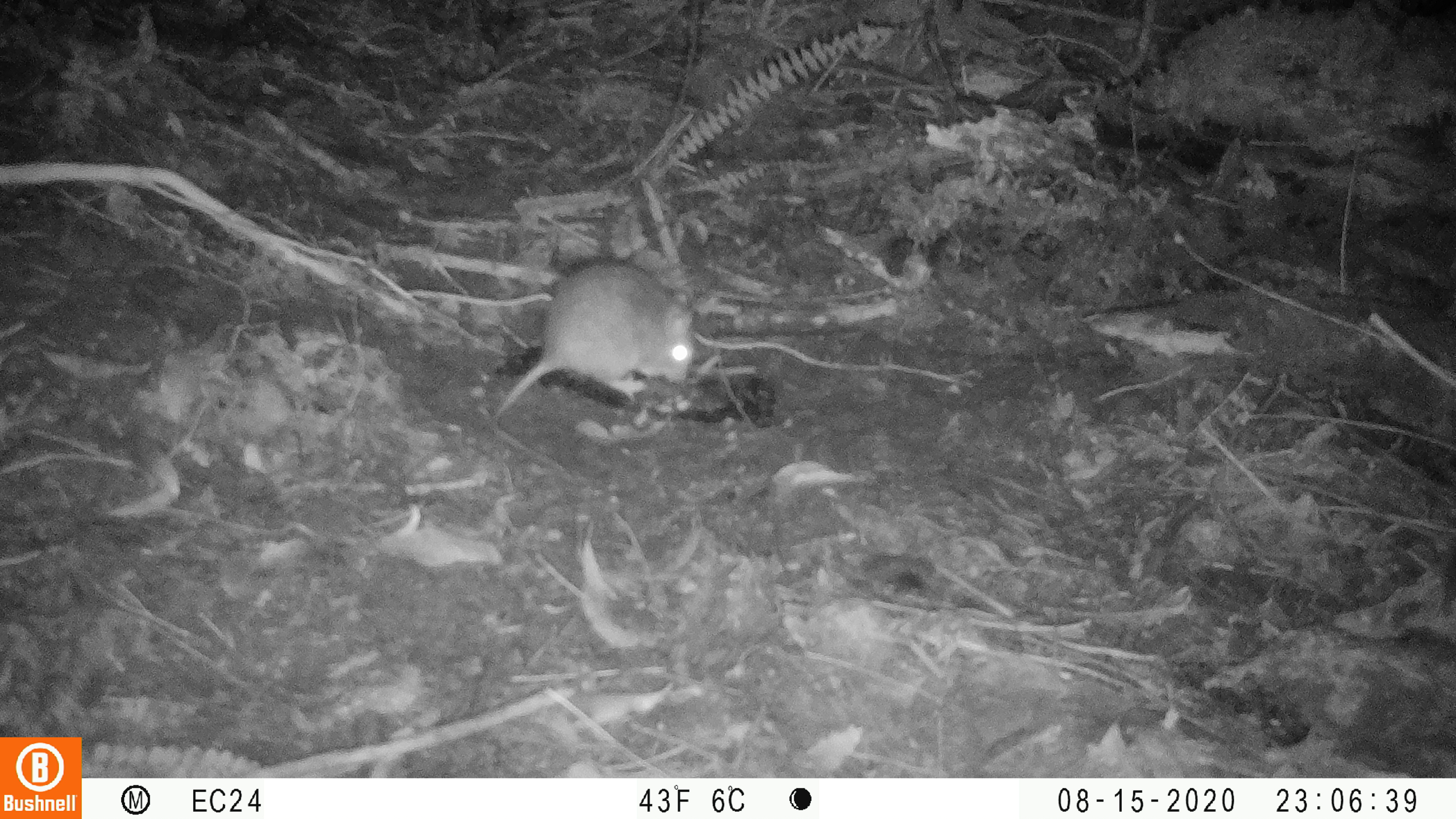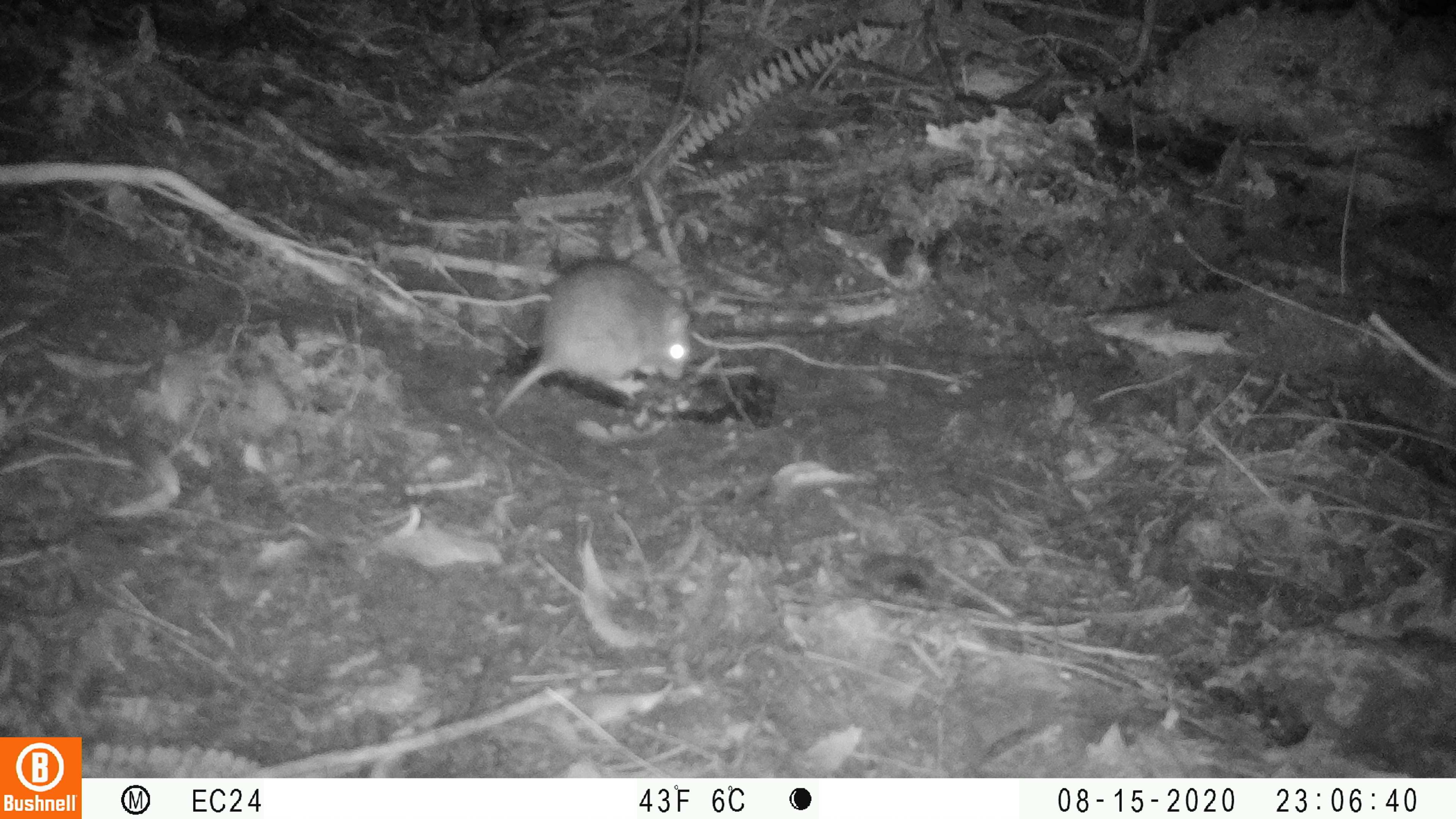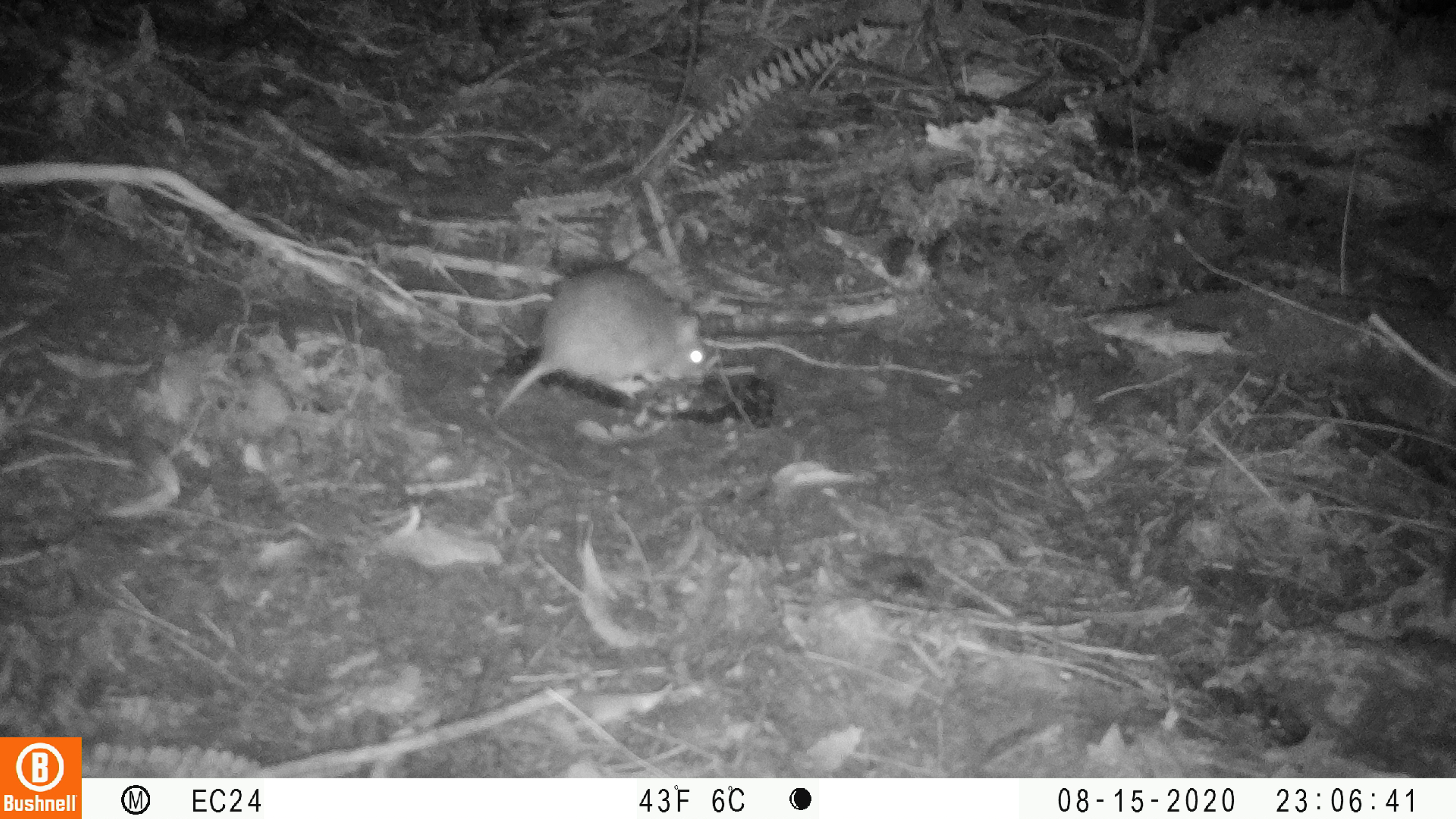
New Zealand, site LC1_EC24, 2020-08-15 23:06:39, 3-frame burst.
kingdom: Animalia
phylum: Chordata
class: Mammalia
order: Rodentia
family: Muridae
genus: Rattus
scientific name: Rattus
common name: rat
Rat (Rattus).